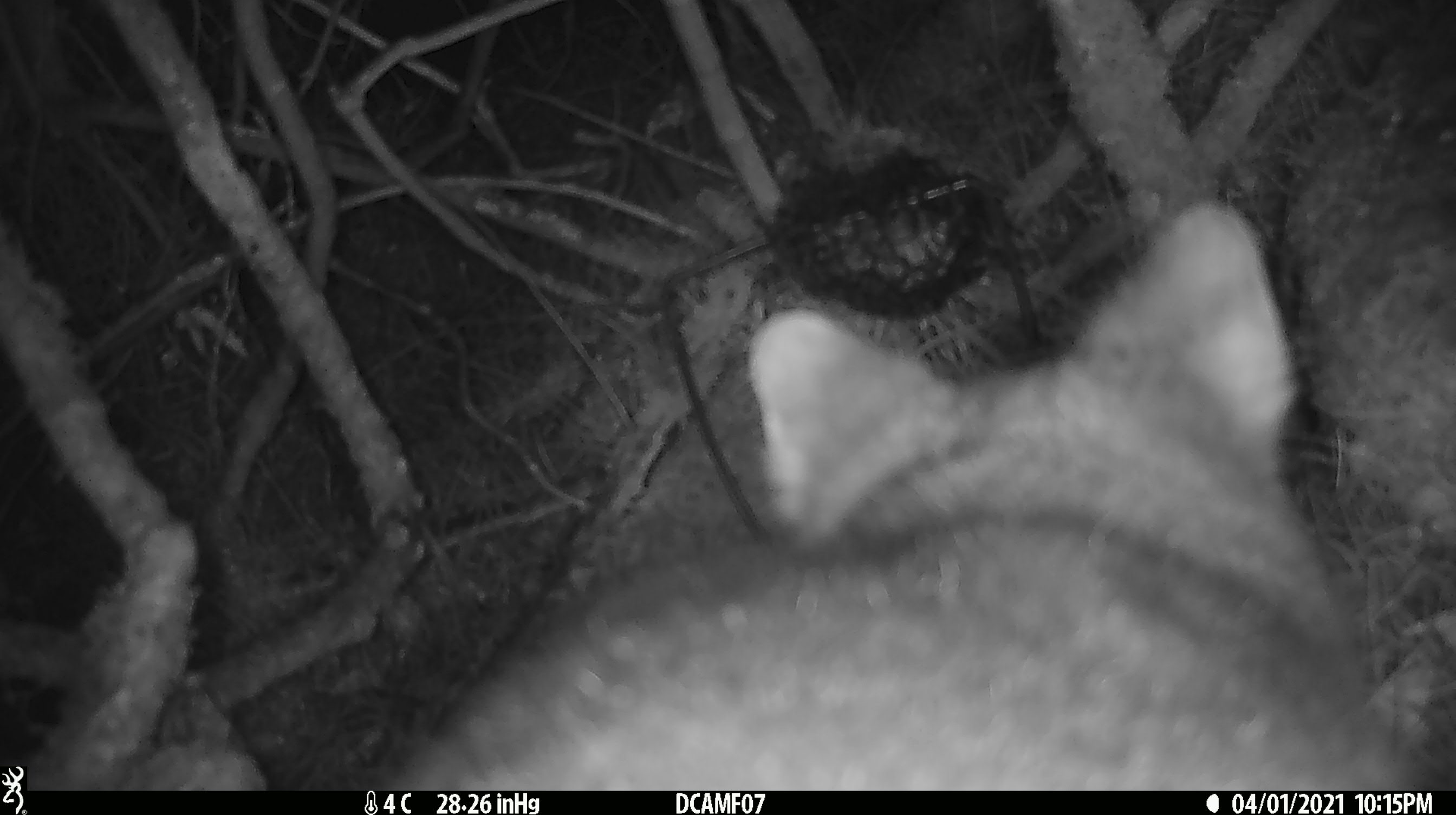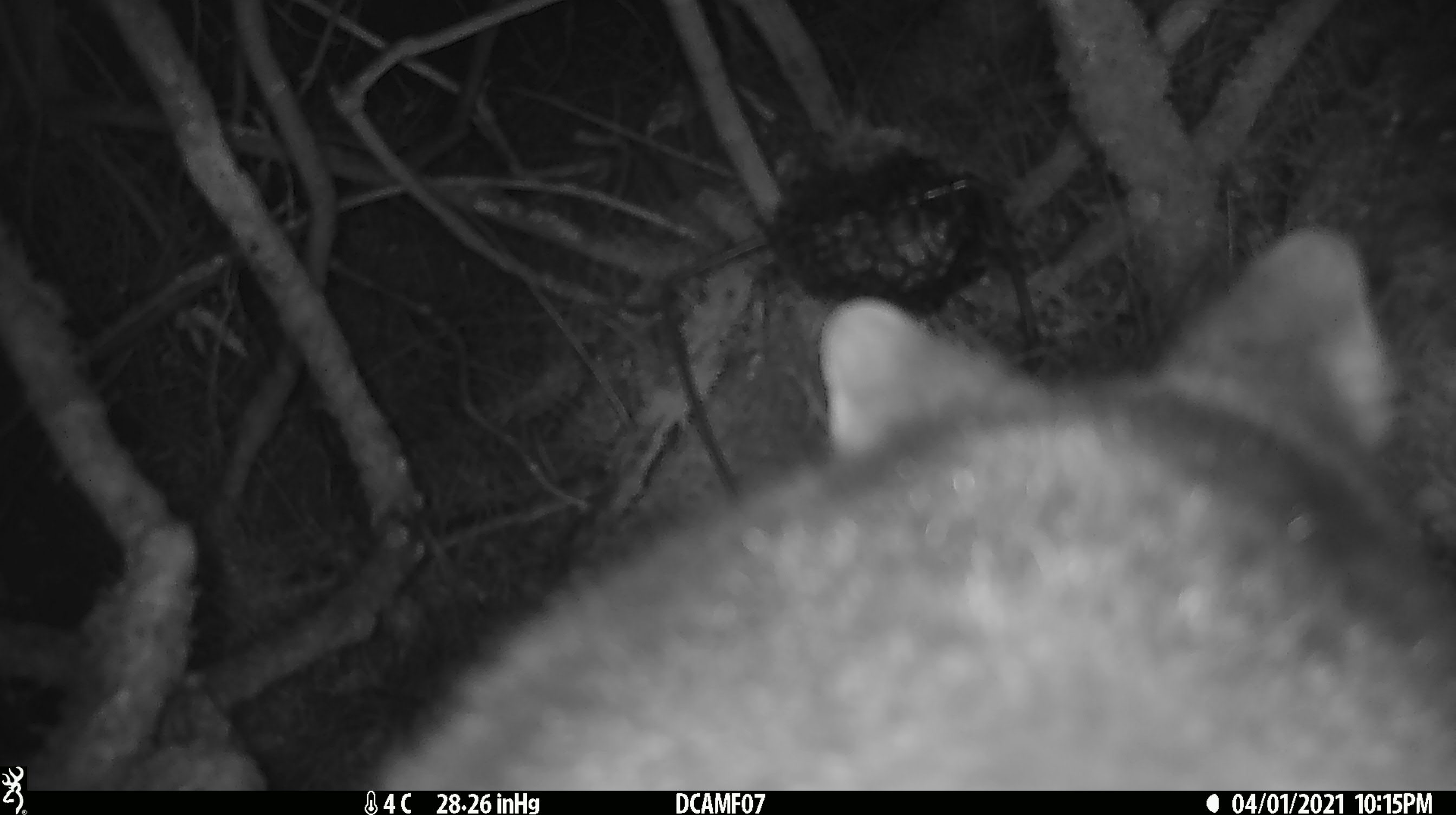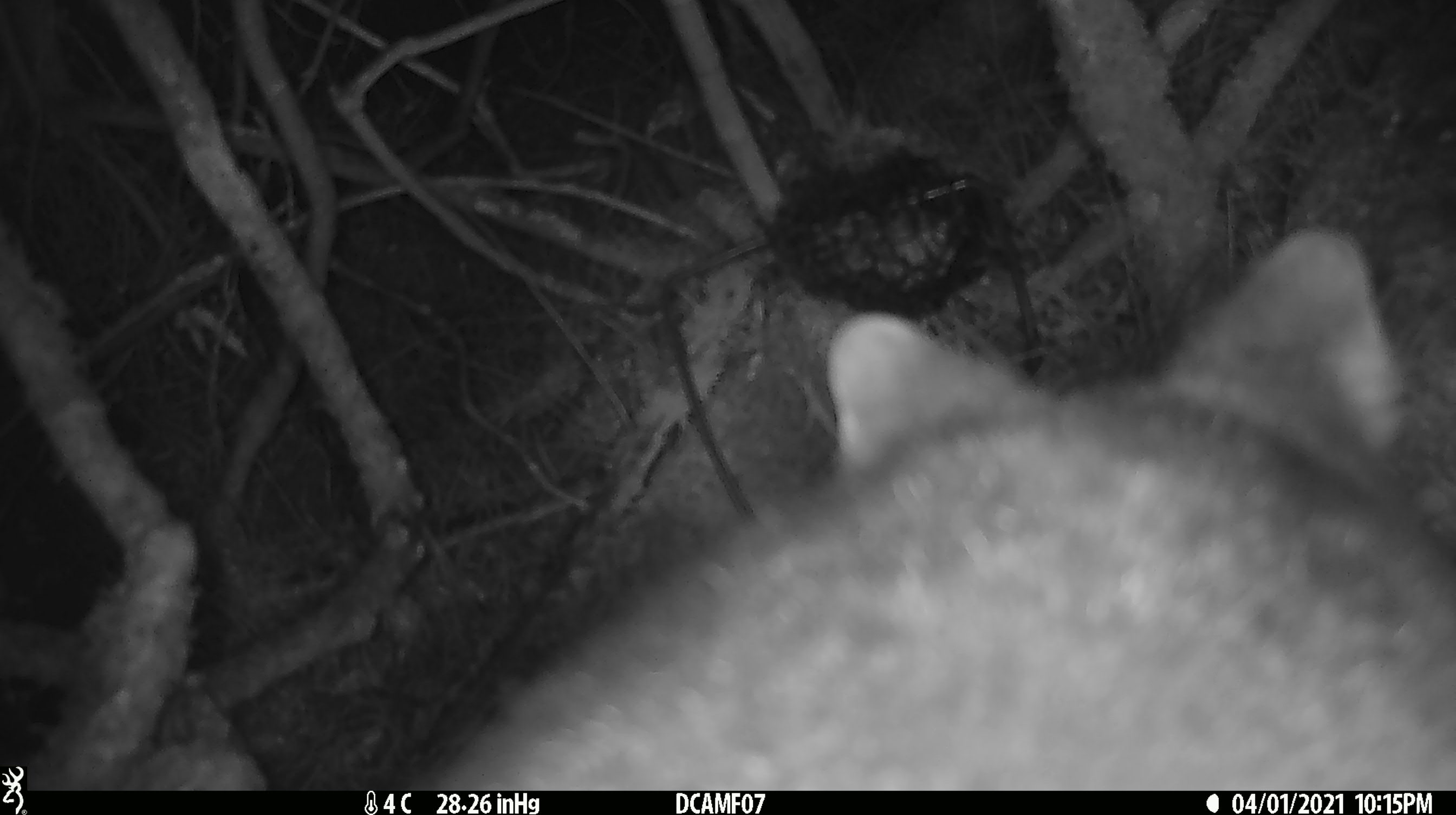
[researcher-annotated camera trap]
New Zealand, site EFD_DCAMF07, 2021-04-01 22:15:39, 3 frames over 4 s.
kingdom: Animalia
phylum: Chordata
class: Mammalia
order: Diprotodontia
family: Phalangeridae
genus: Trichosurus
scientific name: Trichosurus vulpecula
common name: common brushtail possum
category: possum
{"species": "possum (common brushtail possum) (Trichosurus vulpecula)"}